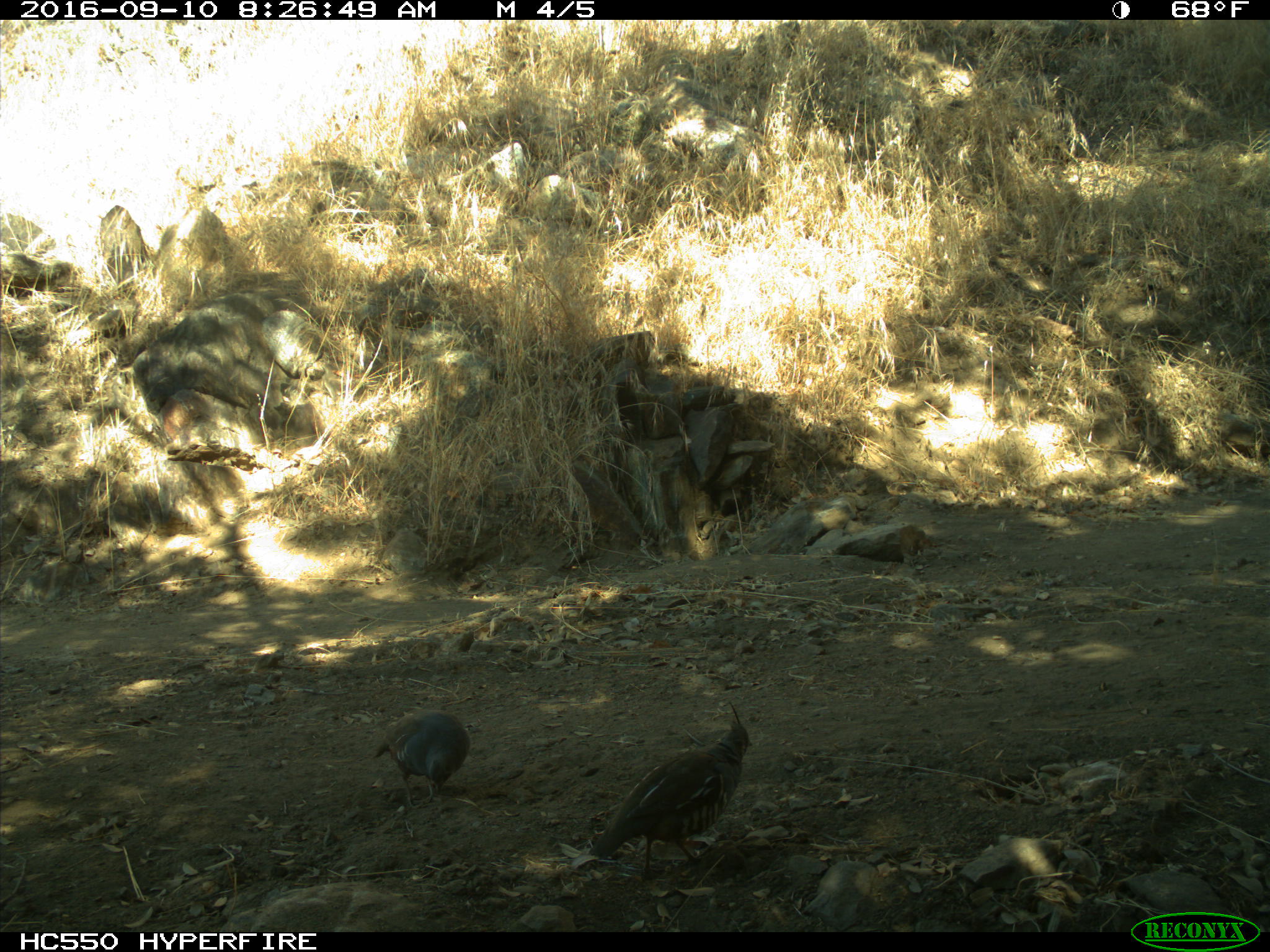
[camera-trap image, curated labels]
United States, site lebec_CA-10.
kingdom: Animalia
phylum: Chordata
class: Aves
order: Galliformes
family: Odontophoridae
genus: Callipepla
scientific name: Callipepla californica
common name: california quail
Callipepla californica (california quail).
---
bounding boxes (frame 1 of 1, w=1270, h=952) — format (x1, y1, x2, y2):
animal: (587, 699, 755, 888); (370, 707, 472, 806)